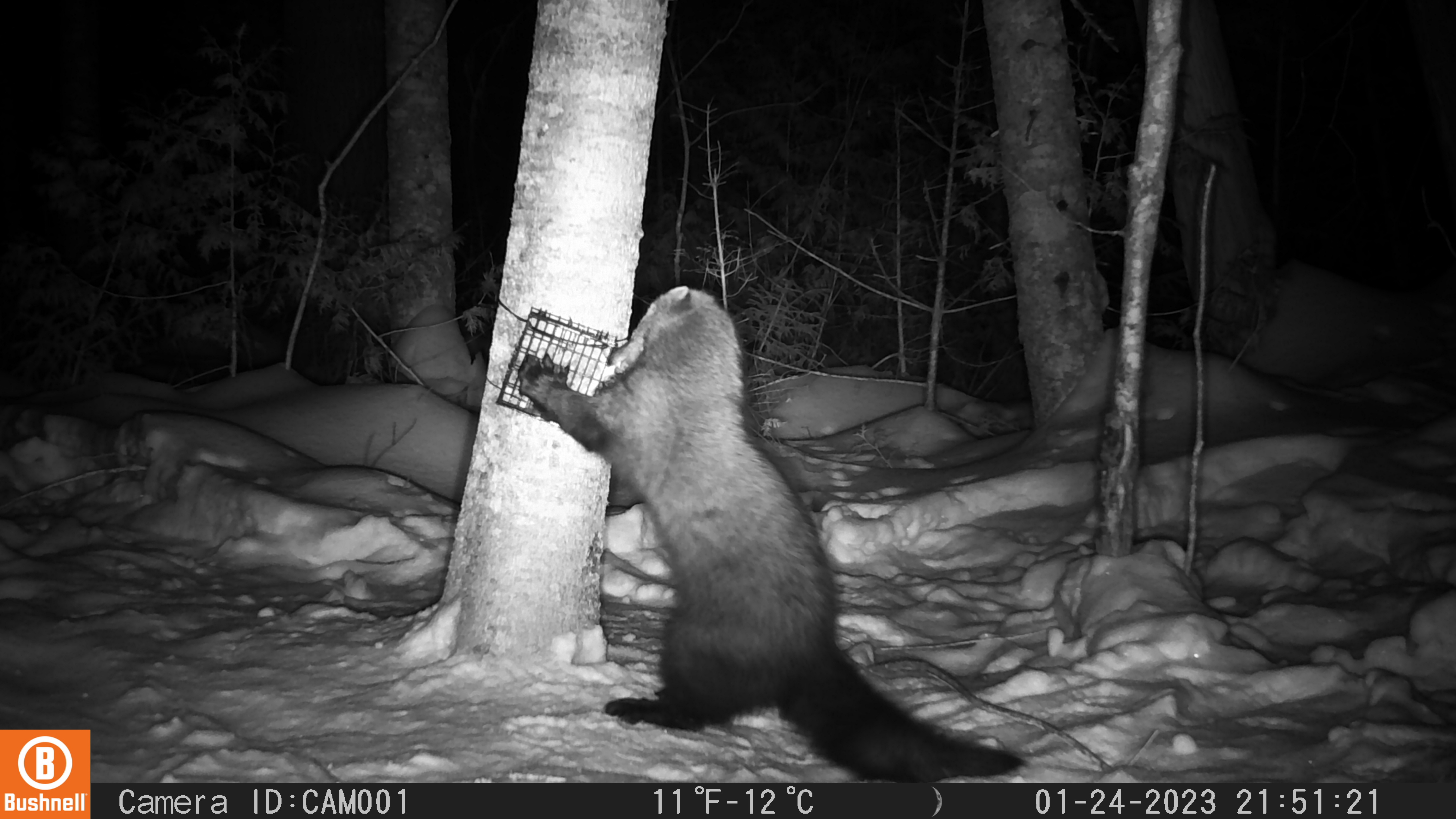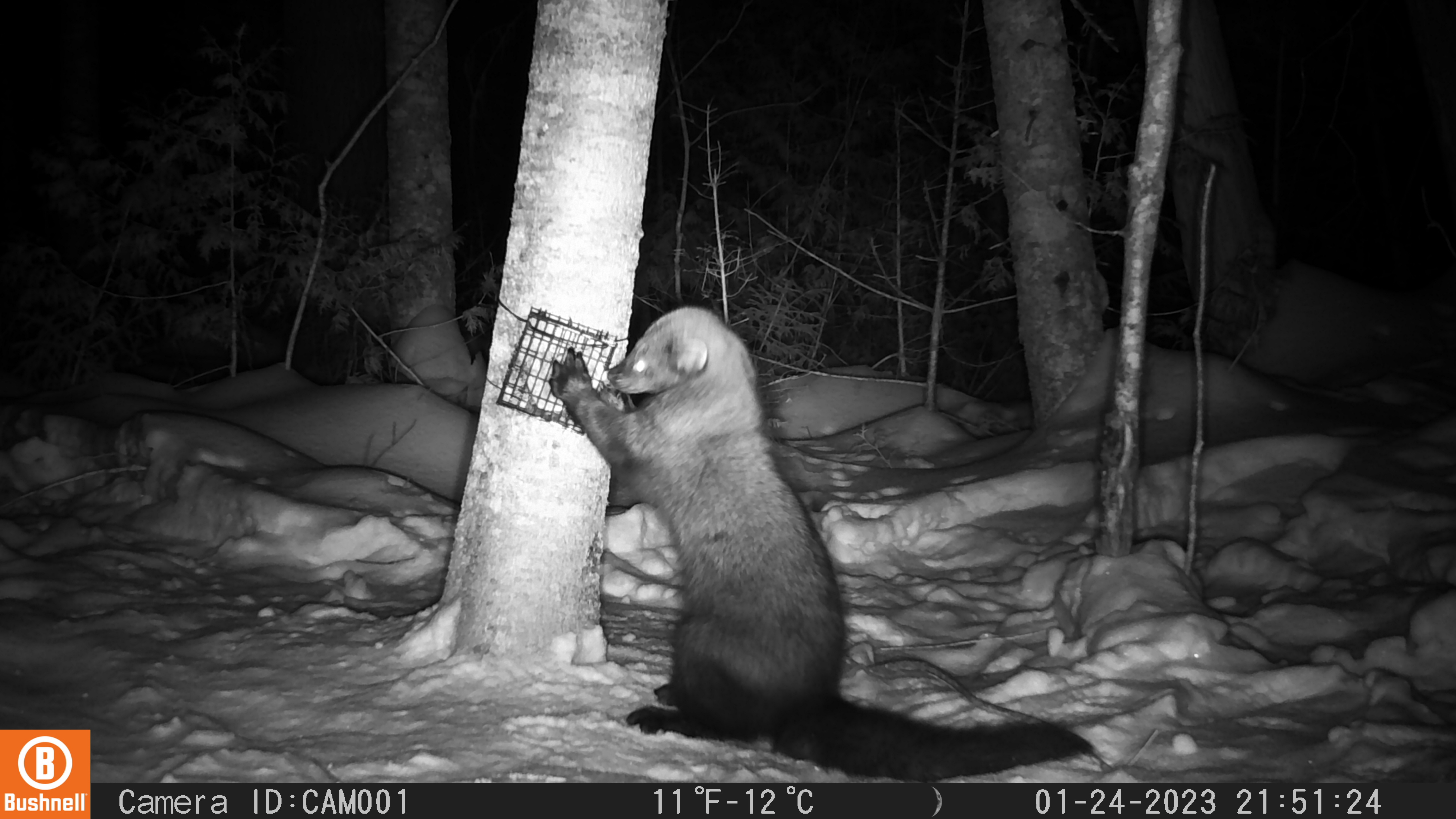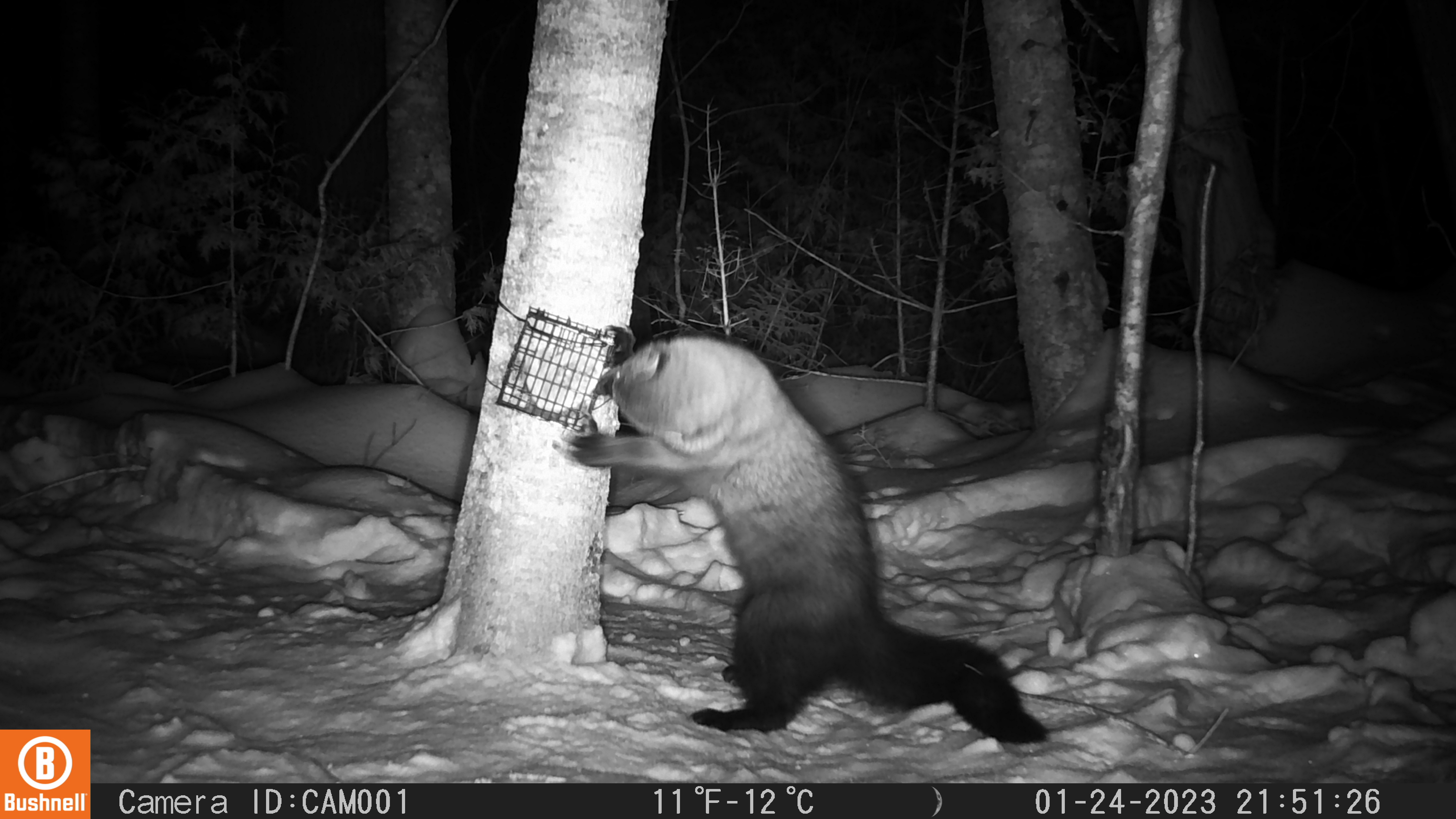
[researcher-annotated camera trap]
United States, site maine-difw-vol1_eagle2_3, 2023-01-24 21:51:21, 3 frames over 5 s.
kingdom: Animalia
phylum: Chordata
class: Mammalia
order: Carnivora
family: Mustelidae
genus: Pekania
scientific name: Pekania pennanti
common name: fisher